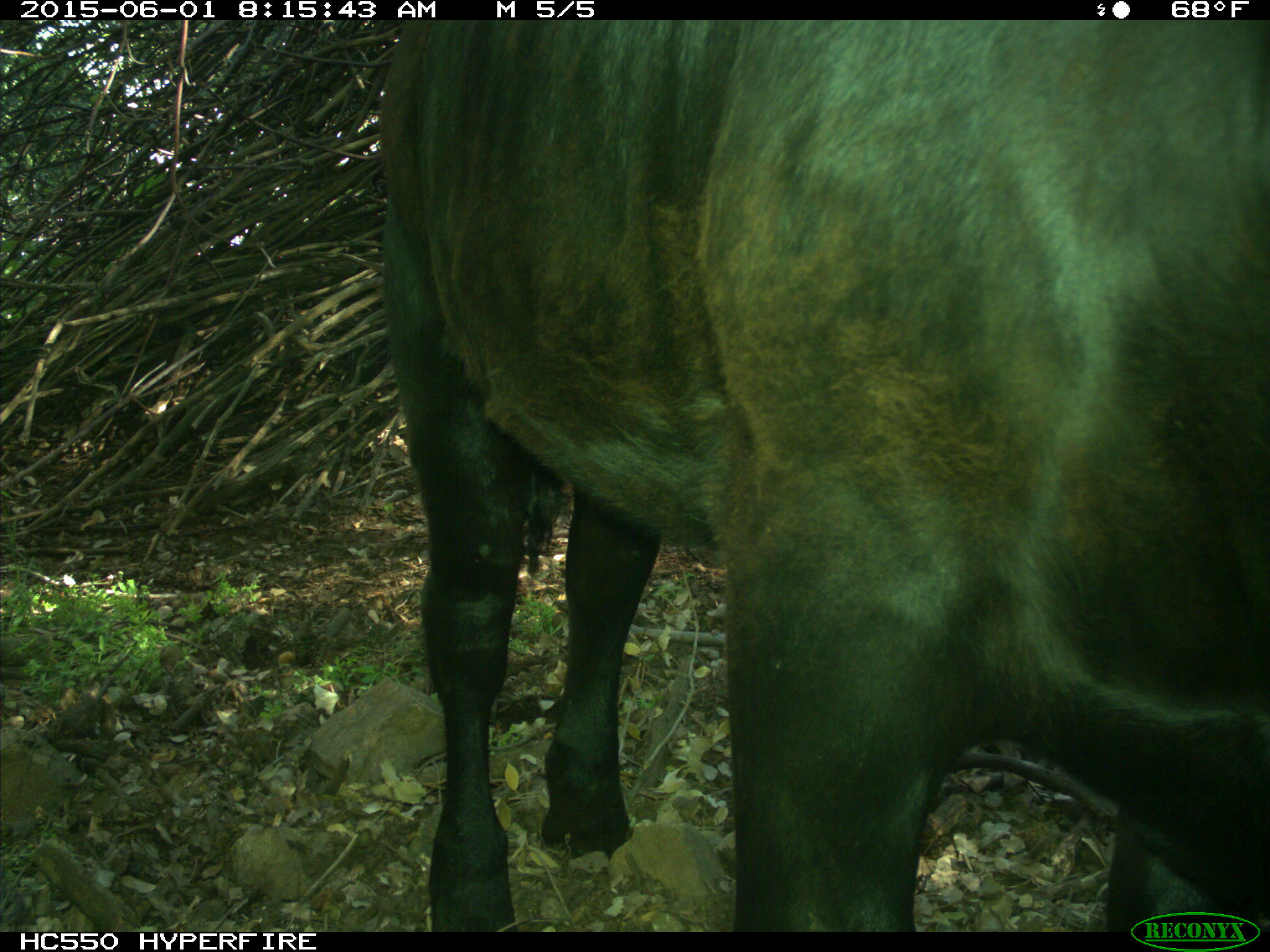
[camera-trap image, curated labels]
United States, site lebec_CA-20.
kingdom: Animalia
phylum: Chordata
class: Mammalia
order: Artiodactyla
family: Bovidae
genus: Bos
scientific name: Bos taurus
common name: domestic cow